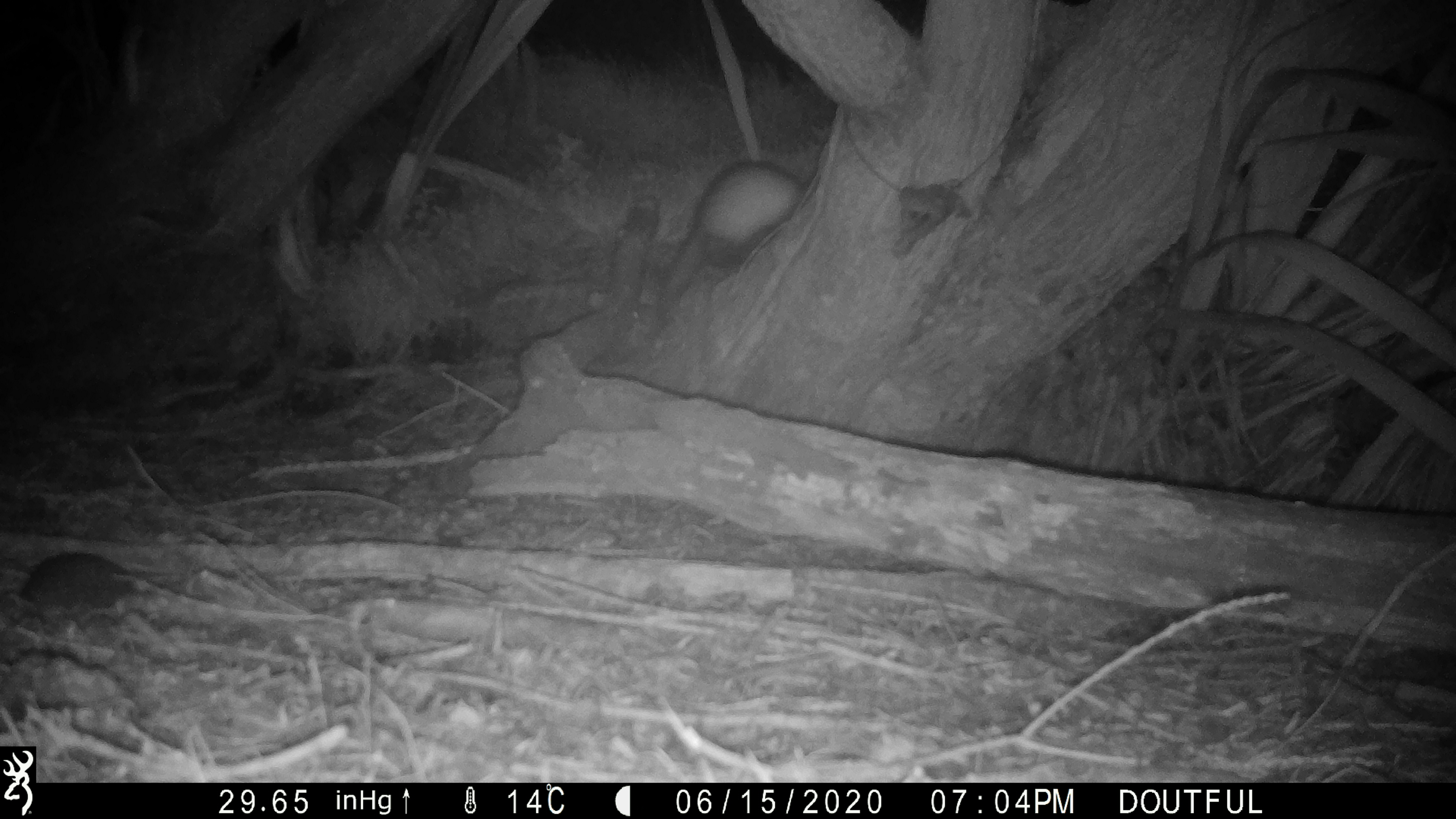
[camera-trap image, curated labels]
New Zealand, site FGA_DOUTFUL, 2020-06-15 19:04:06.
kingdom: Animalia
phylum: Chordata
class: Mammalia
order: Carnivora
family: Mustelidae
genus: Mustela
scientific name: Mustela furo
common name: ferret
Ferret (Mustela furo).